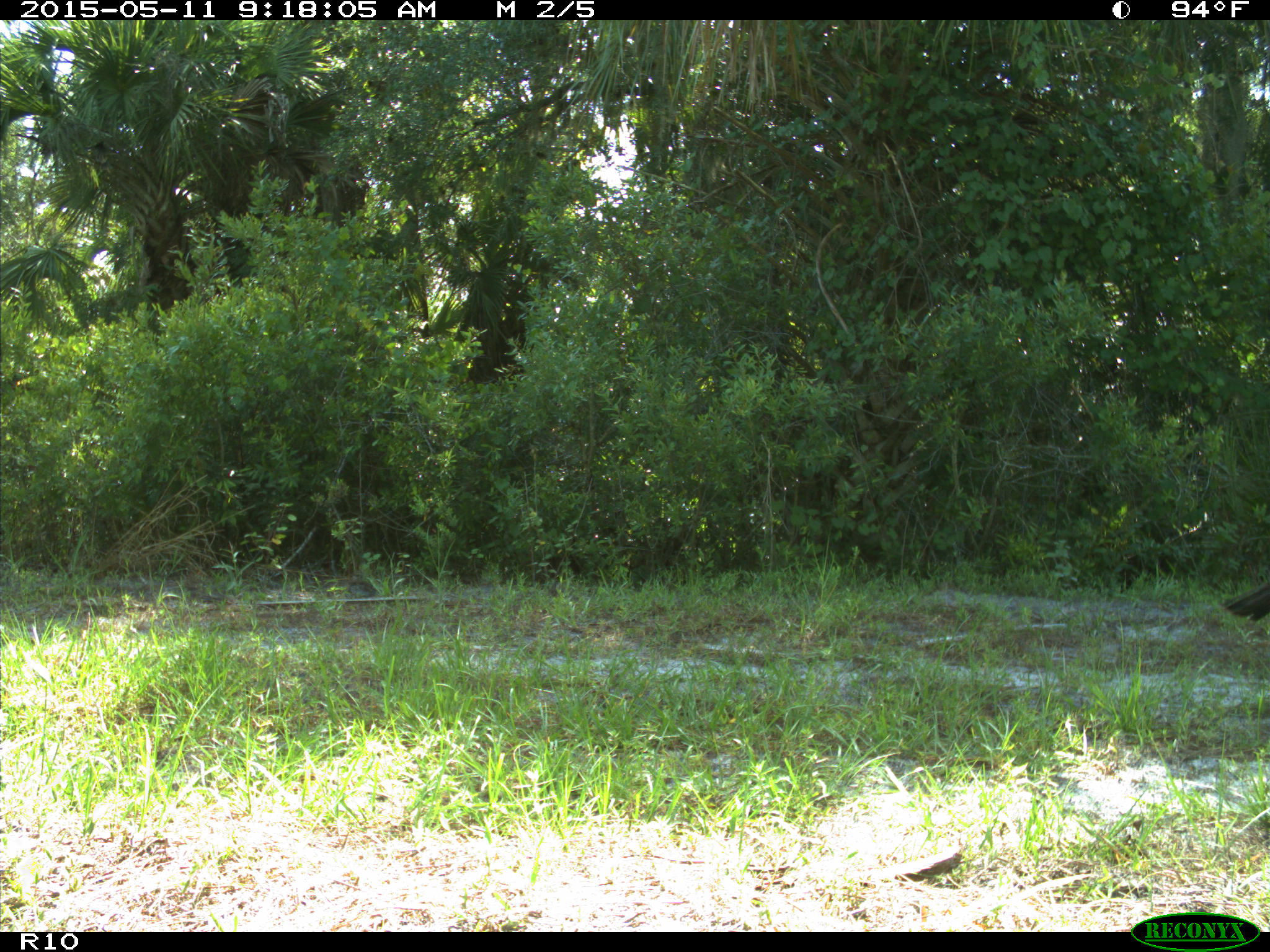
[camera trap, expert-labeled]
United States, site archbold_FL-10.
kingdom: Animalia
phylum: Chordata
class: Aves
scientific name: Aves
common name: birds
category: unidentified bird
Unidentified bird (birds) (Aves).